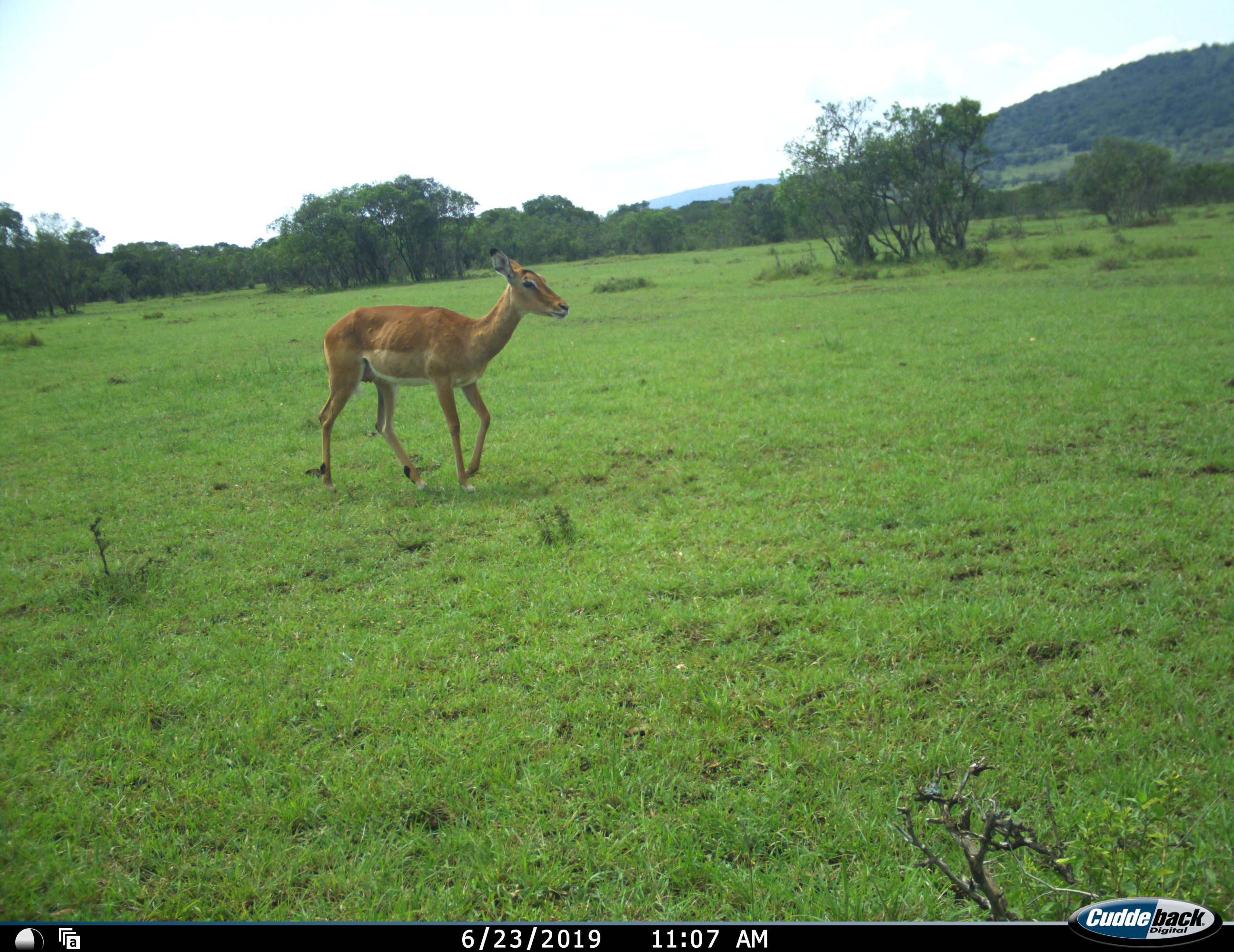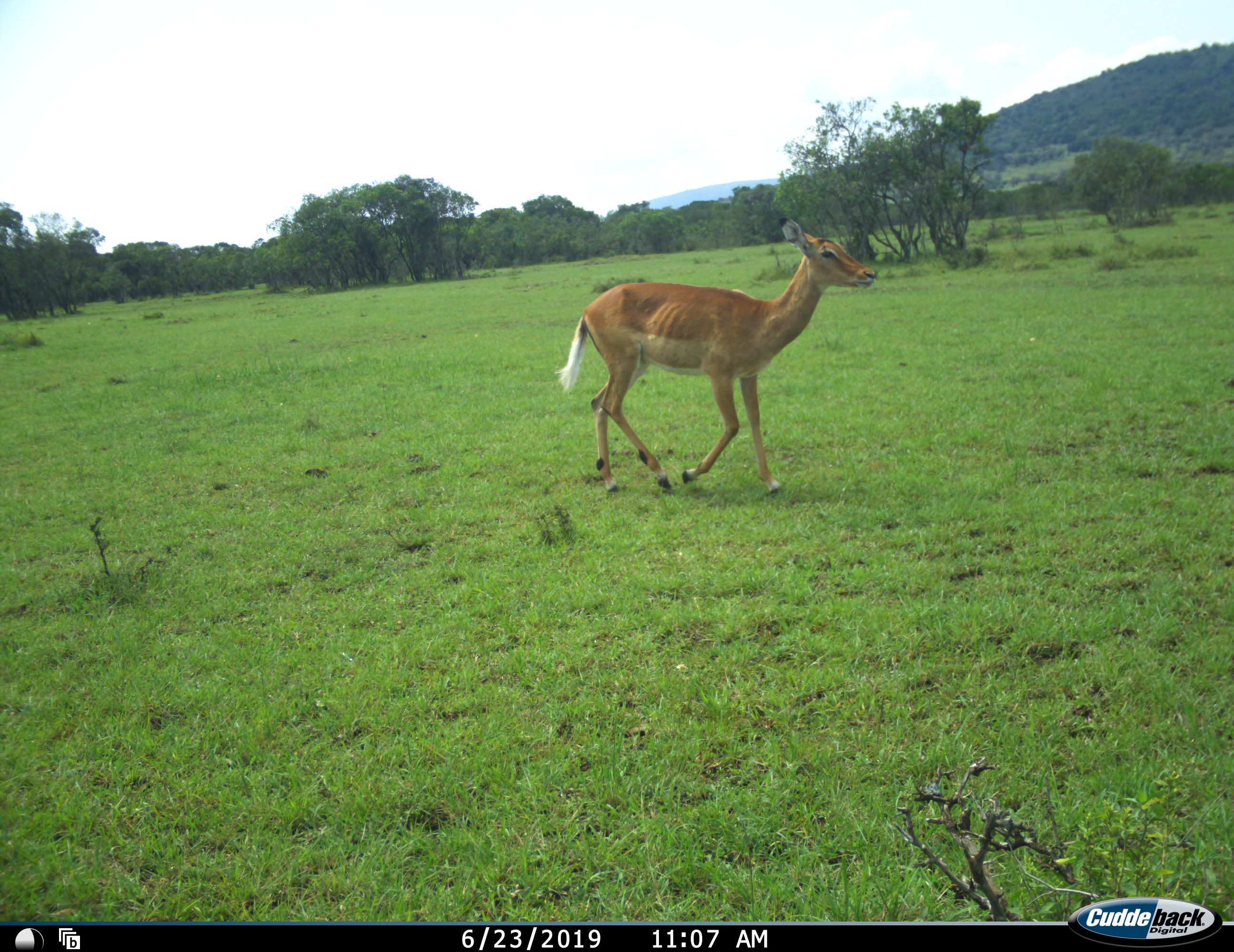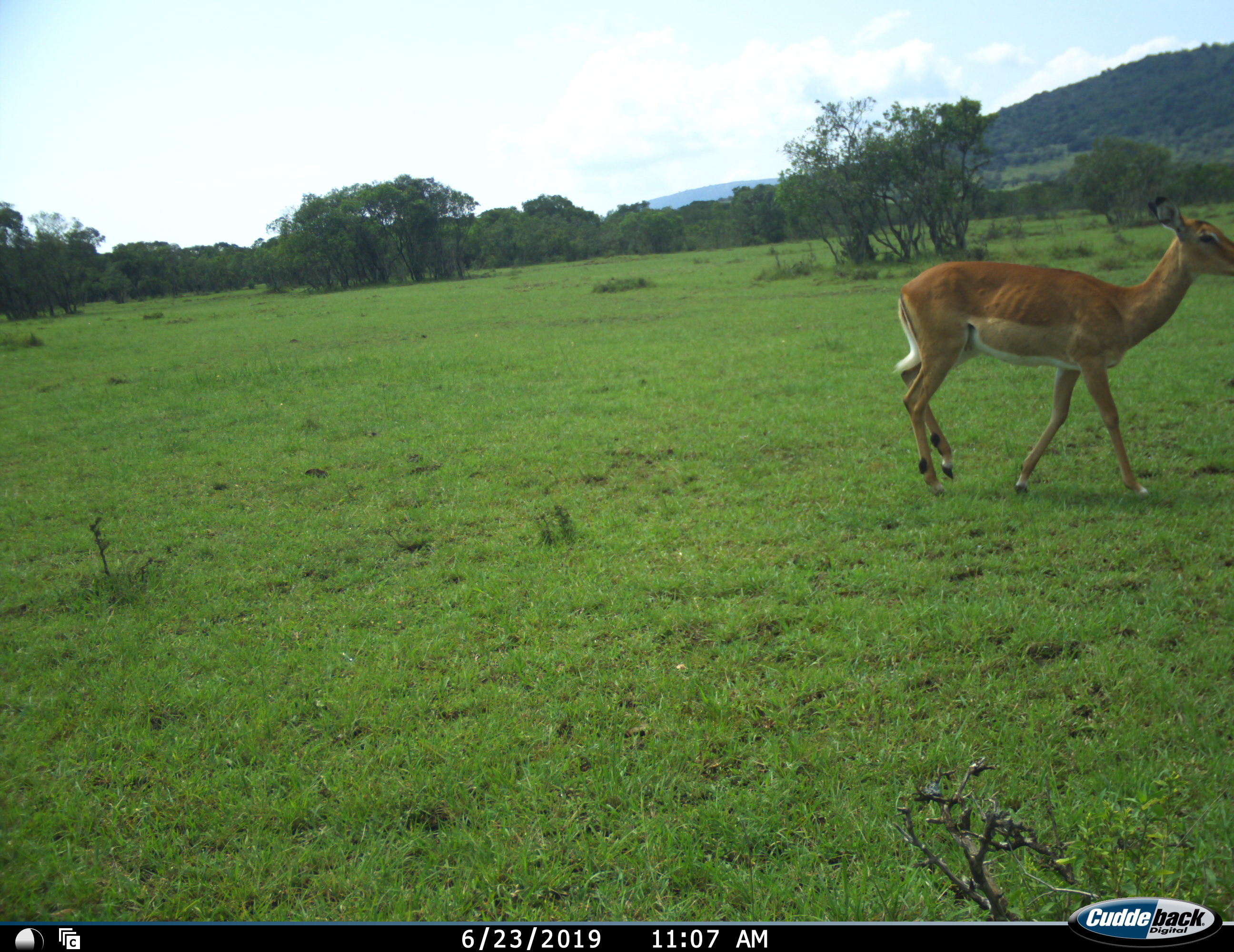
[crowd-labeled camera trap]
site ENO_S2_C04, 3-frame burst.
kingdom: Animalia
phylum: Chordata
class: Mammalia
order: Artiodactyla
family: Bovidae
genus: Aepyceros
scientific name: Aepyceros melampus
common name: impala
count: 1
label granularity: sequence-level